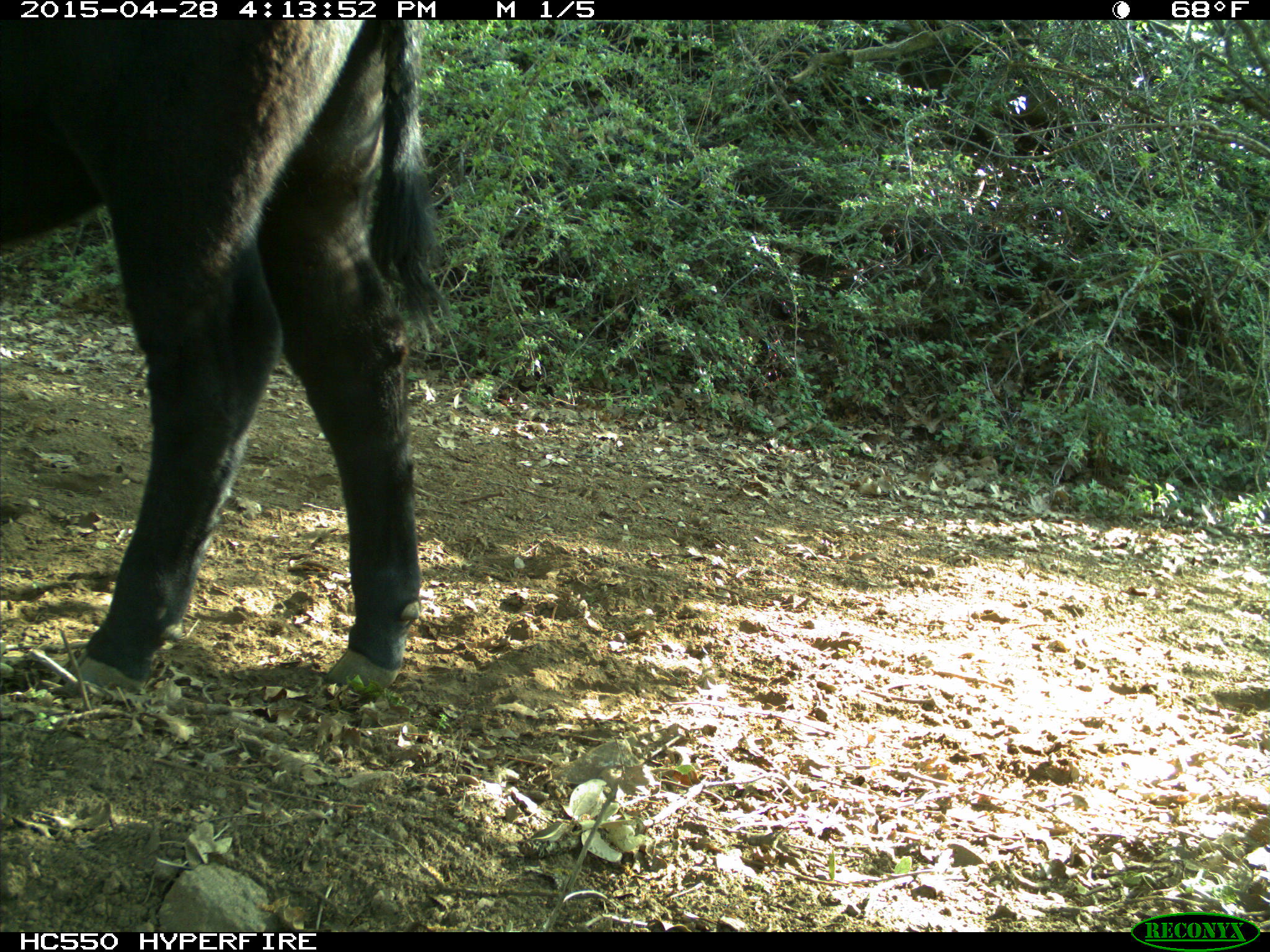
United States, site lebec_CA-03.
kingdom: Animalia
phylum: Chordata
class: Mammalia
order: Artiodactyla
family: Bovidae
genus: Bos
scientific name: Bos taurus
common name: domestic cow